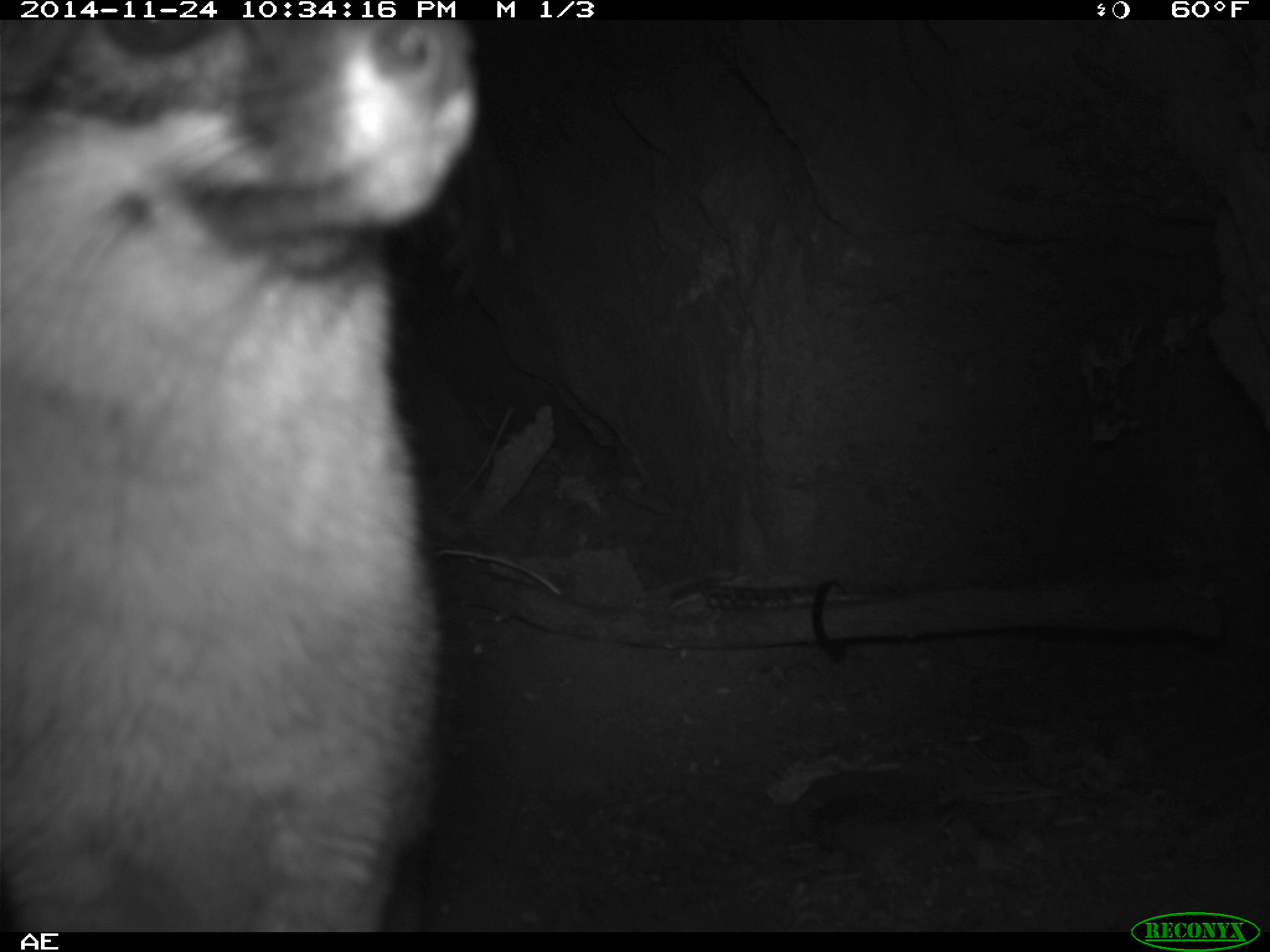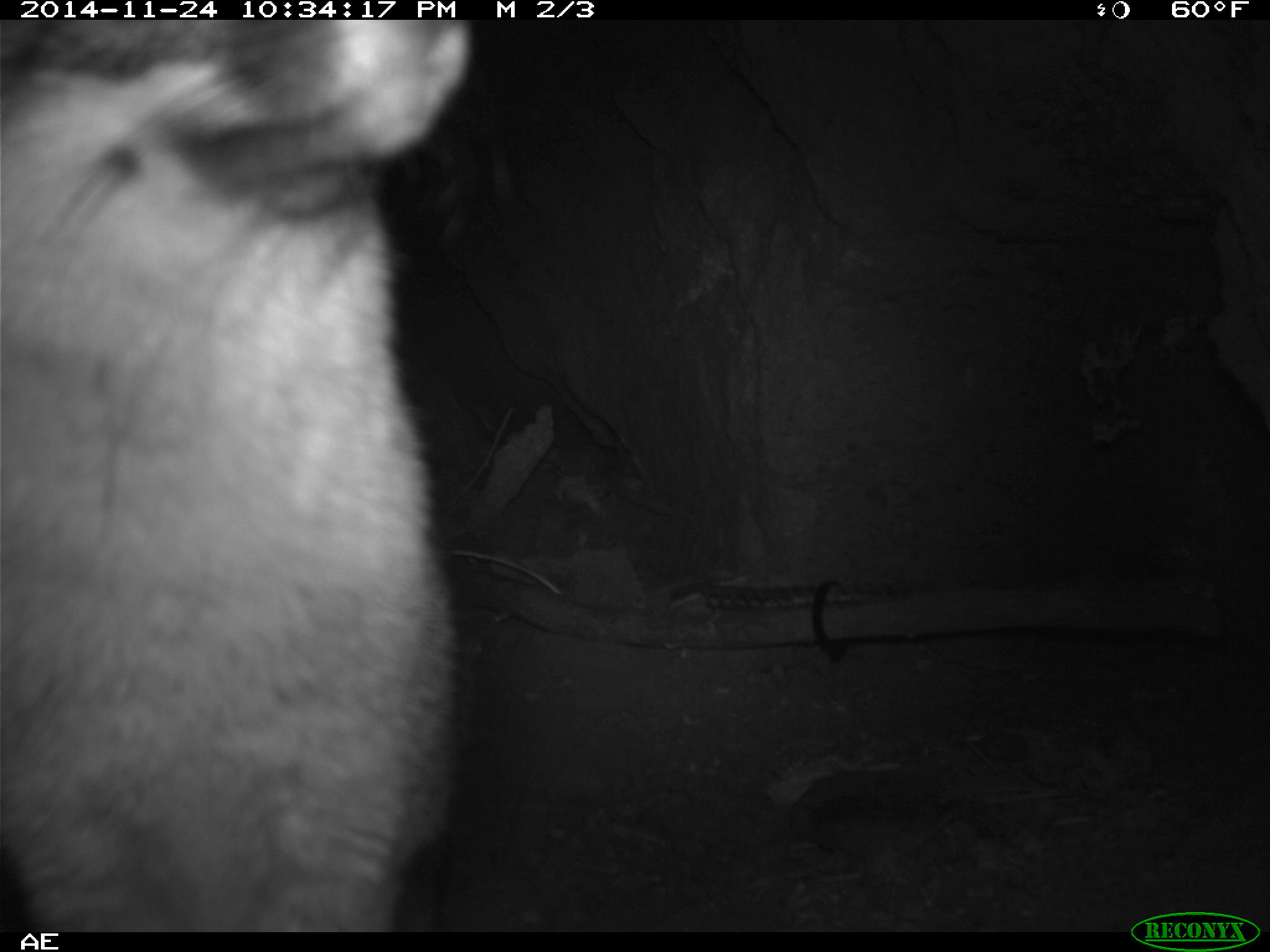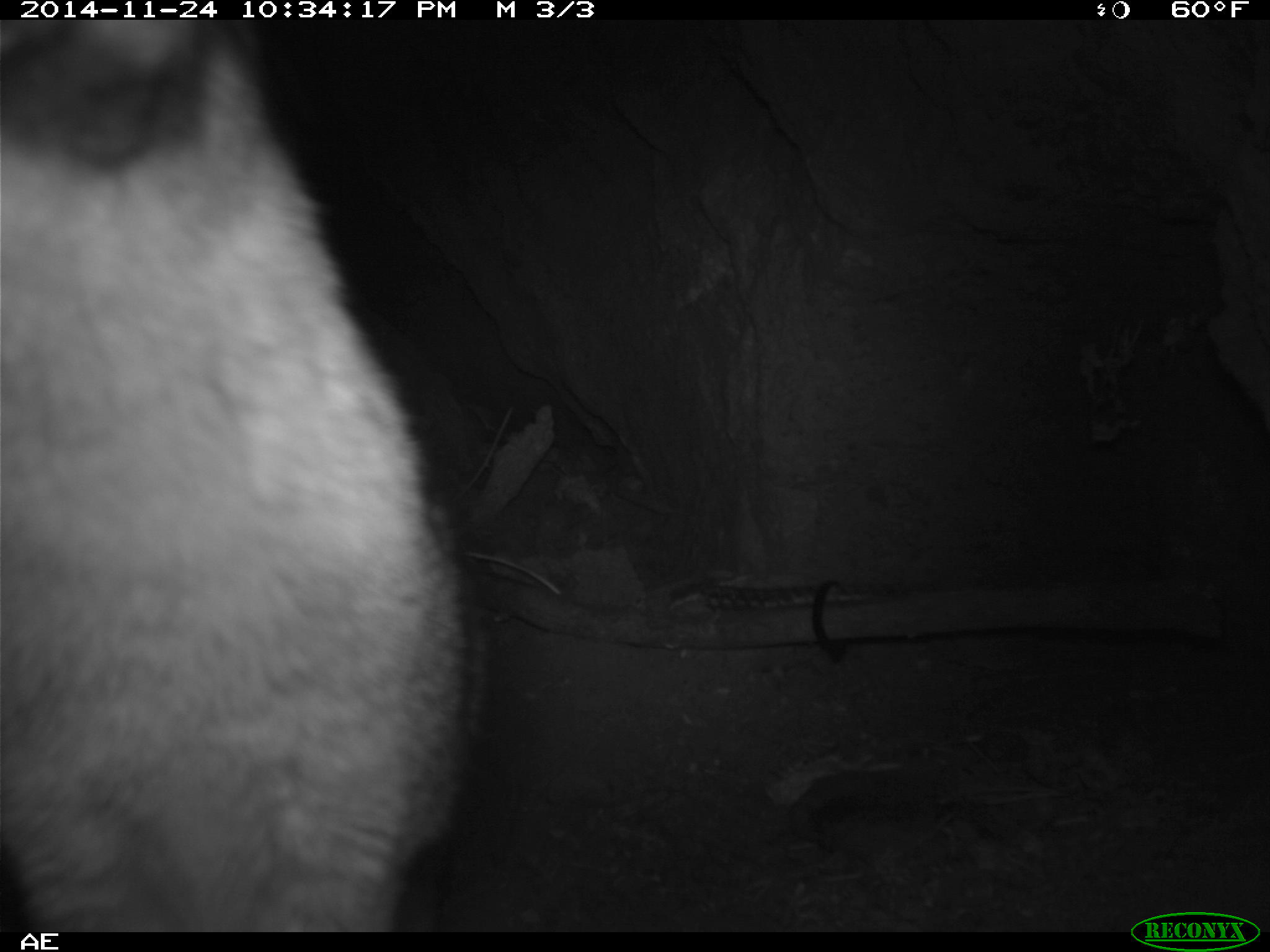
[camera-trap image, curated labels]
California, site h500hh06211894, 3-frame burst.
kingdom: Animalia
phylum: Chordata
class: Mammalia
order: Carnivora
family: Canidae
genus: Urocyon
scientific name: Urocyon littoralis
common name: island fox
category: fox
Fox (island fox) (Urocyon littoralis).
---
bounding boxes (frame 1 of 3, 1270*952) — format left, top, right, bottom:
fox: 0, 19, 477, 930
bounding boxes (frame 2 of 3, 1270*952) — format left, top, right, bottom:
fox: 0, 19, 473, 932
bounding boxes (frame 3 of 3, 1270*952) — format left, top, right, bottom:
fox: 0, 19, 464, 930